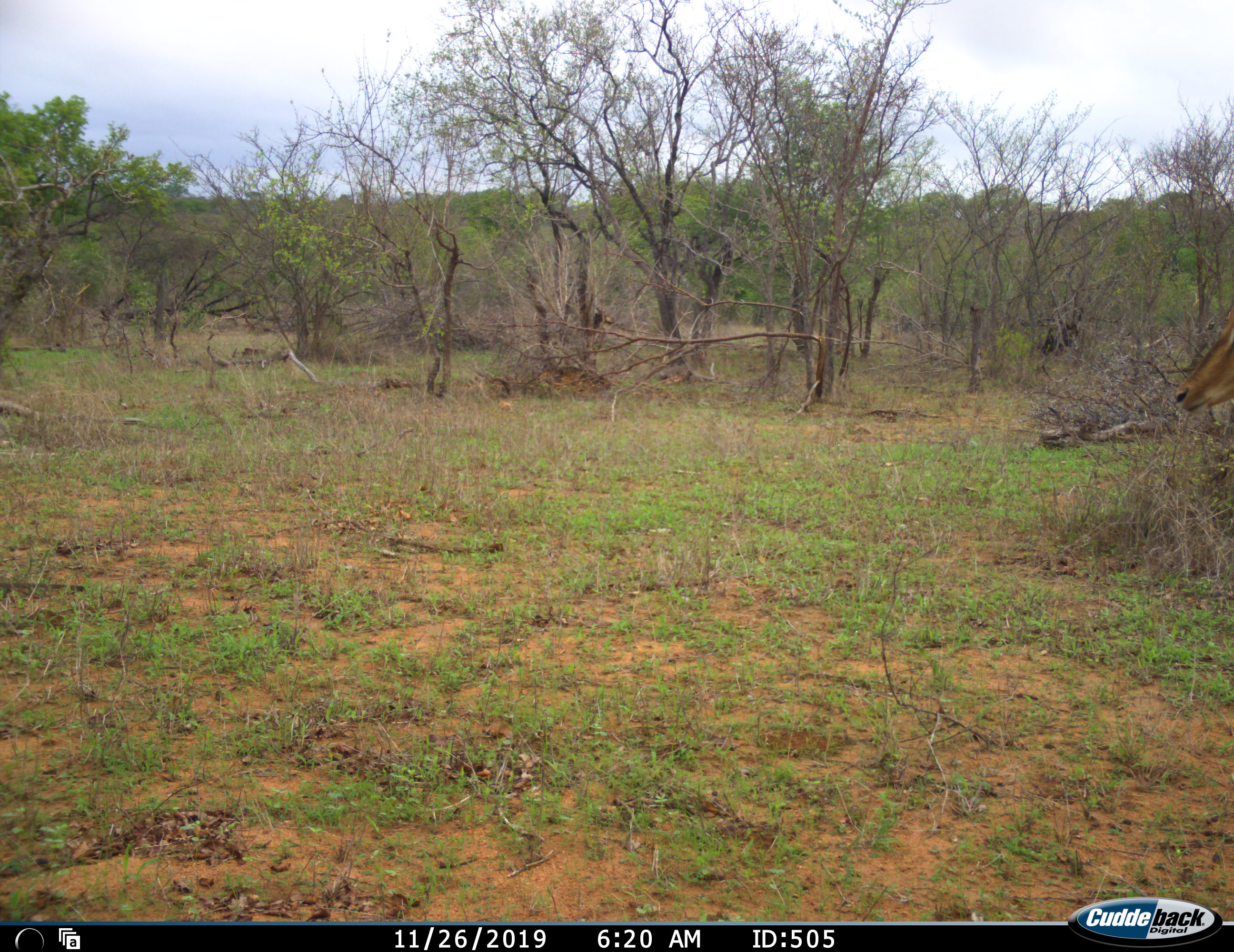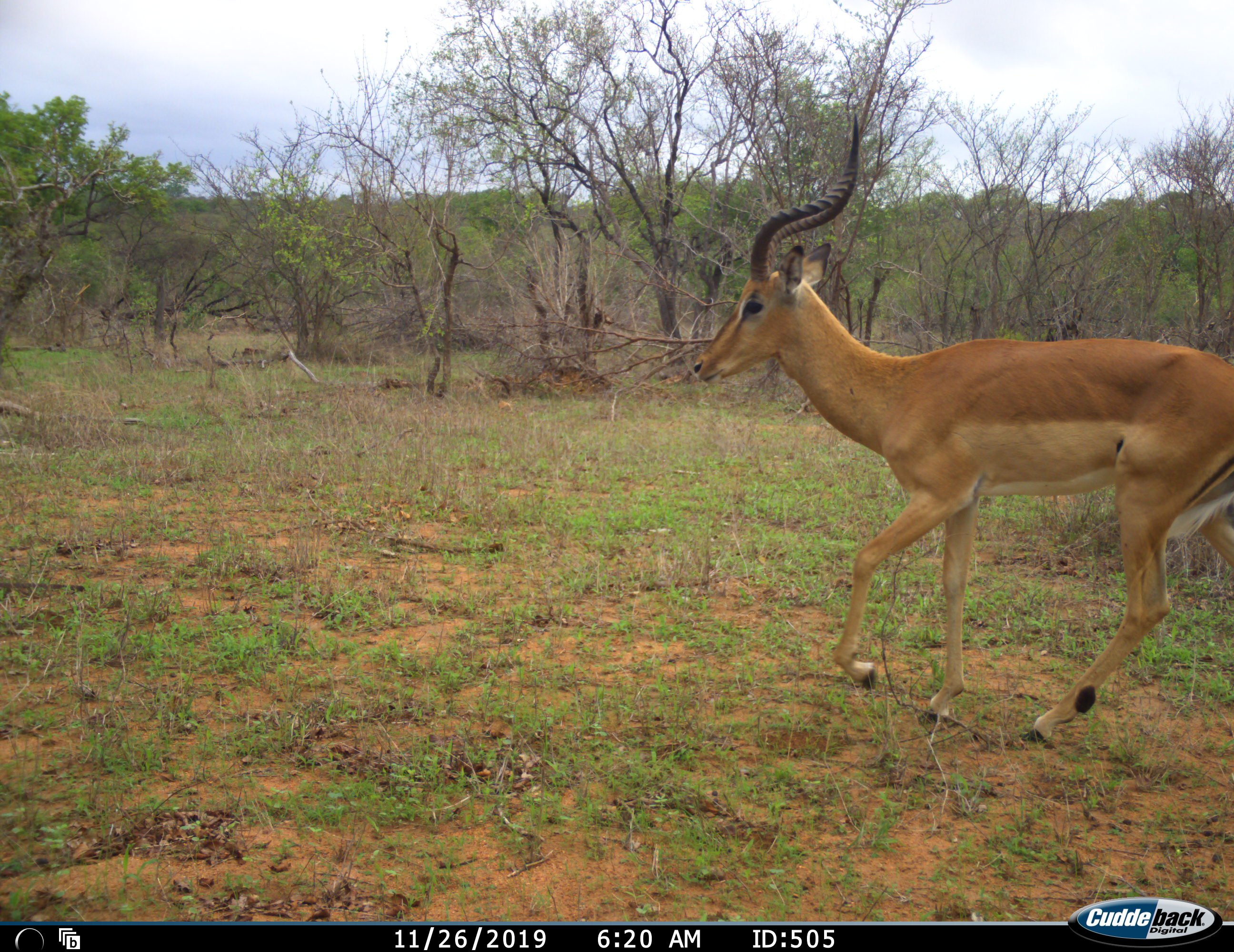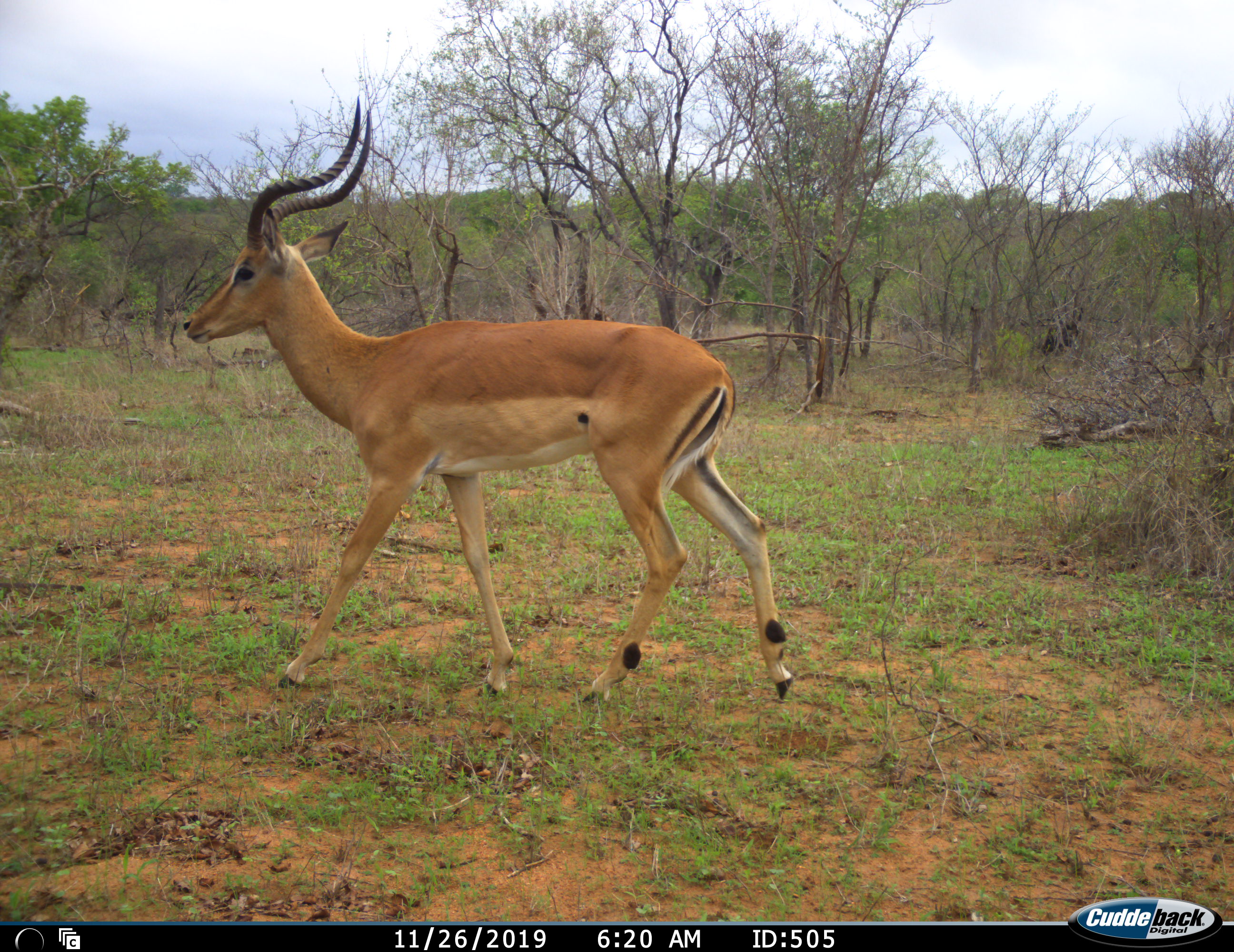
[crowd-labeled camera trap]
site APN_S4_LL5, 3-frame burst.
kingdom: Animalia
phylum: Chordata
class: Mammalia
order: Artiodactyla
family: Bovidae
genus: Aepyceros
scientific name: Aepyceros melampus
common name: impala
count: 1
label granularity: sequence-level